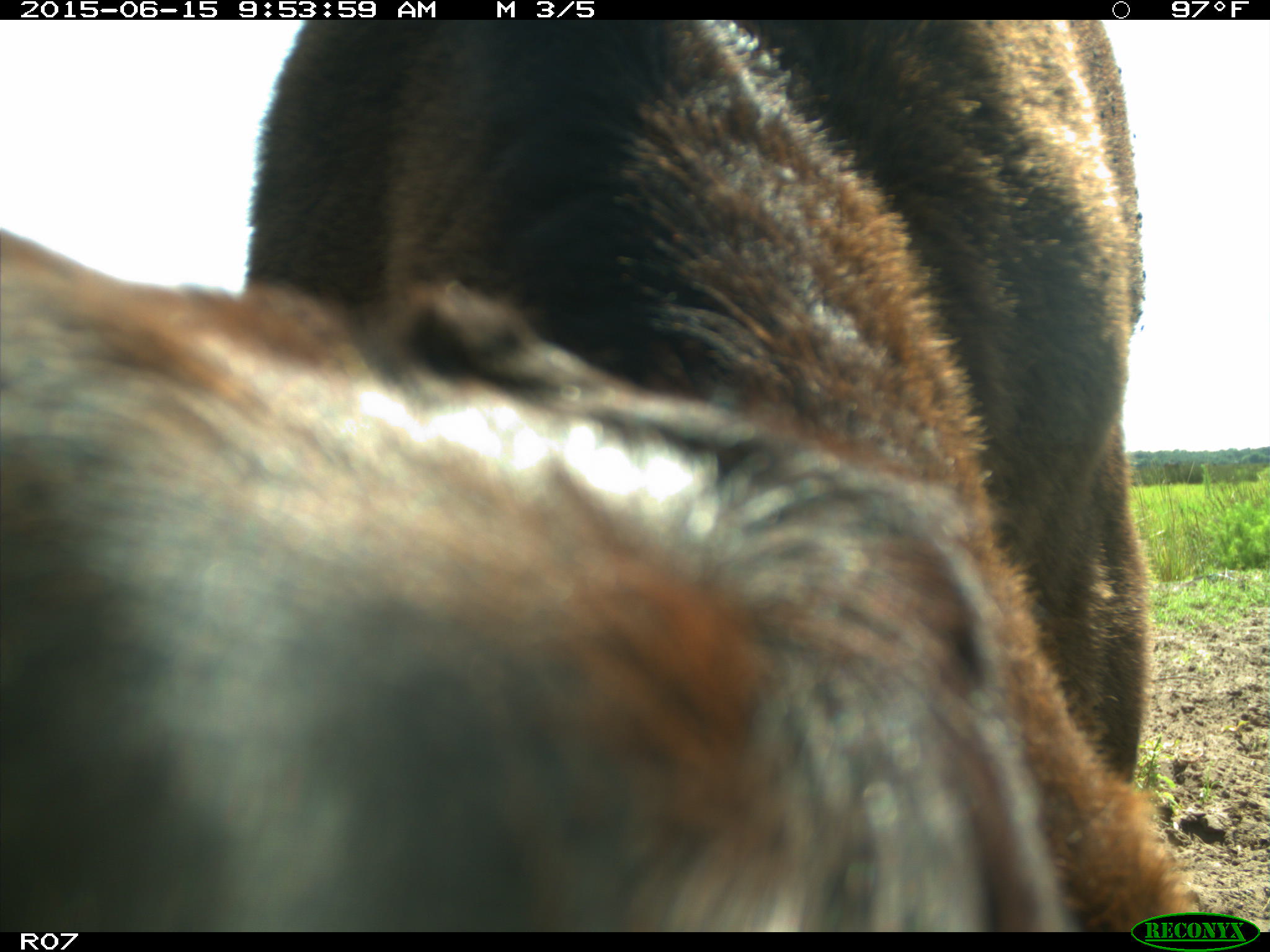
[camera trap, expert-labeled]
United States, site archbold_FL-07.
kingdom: Animalia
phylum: Chordata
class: Mammalia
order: Artiodactyla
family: Bovidae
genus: Bos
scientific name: Bos taurus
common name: domestic cow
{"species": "Bos taurus (domestic cow)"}